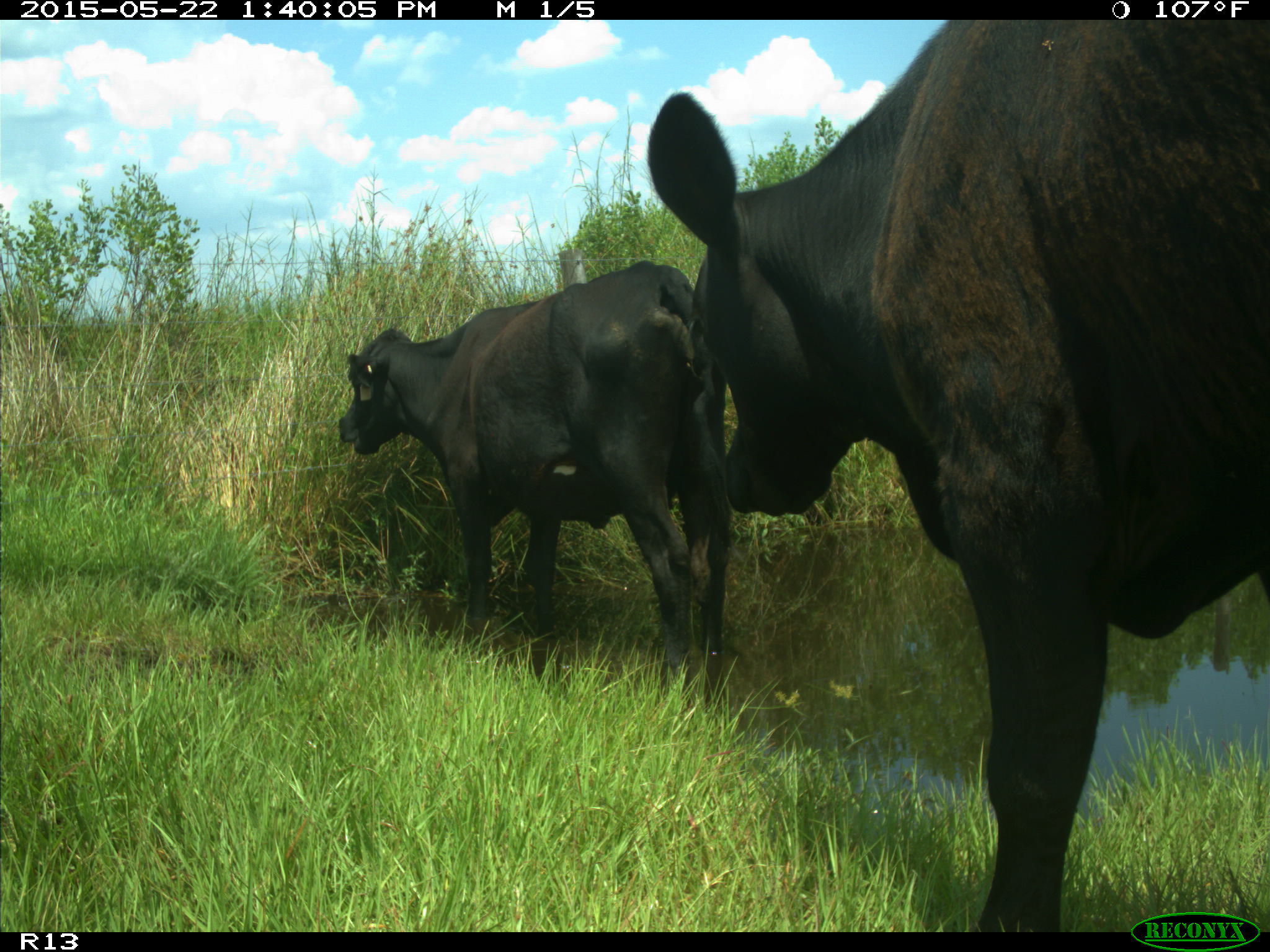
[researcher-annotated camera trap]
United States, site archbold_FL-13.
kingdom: Animalia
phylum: Chordata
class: Mammalia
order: Artiodactyla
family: Bovidae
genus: Bos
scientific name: Bos taurus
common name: domestic cow